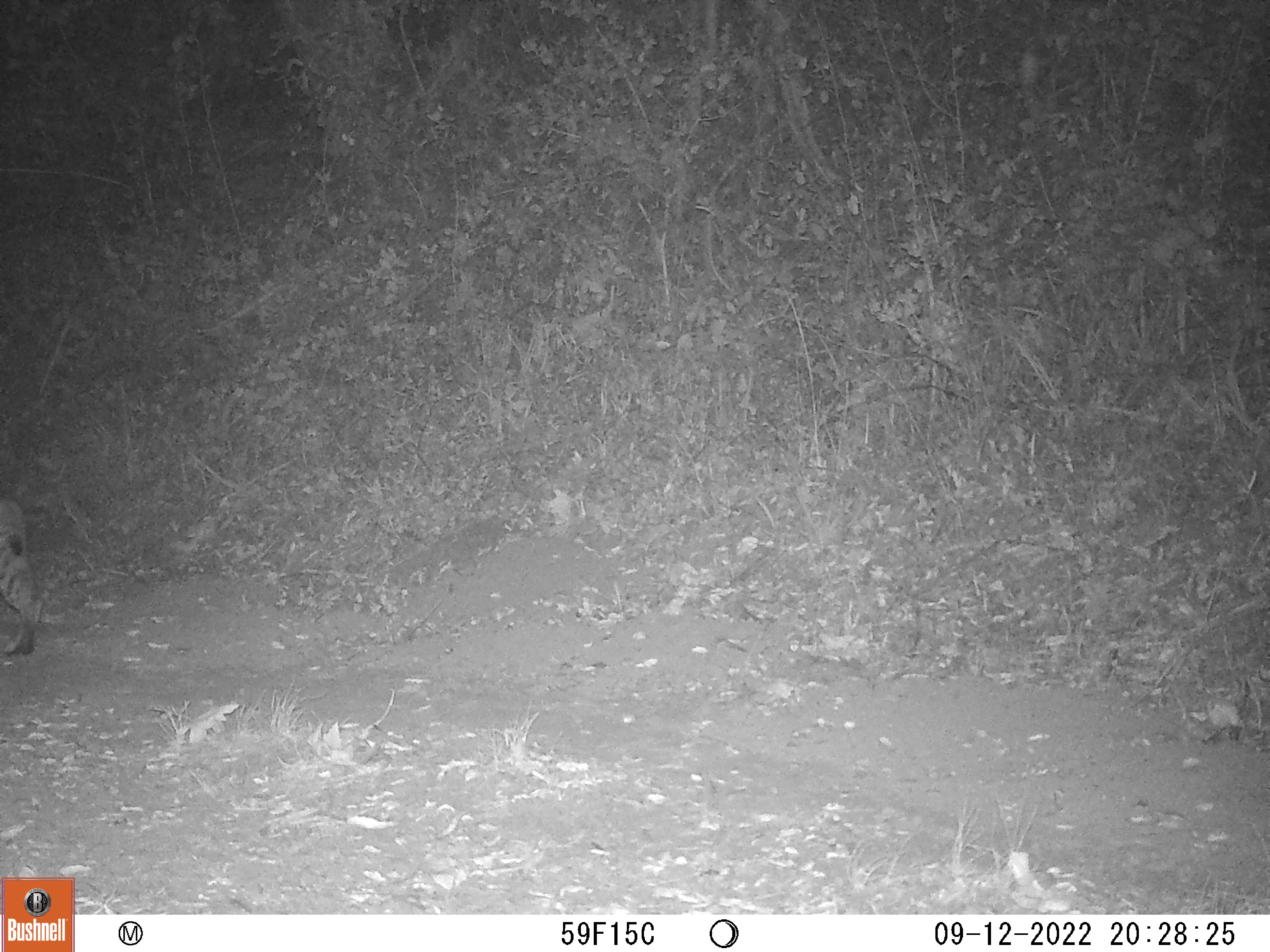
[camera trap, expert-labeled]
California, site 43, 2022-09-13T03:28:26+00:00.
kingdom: Animalia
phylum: Chordata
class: Mammalia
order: Carnivora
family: Felidae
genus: Lynx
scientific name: Lynx rufus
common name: bobcat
Bobcat (Lynx rufus).